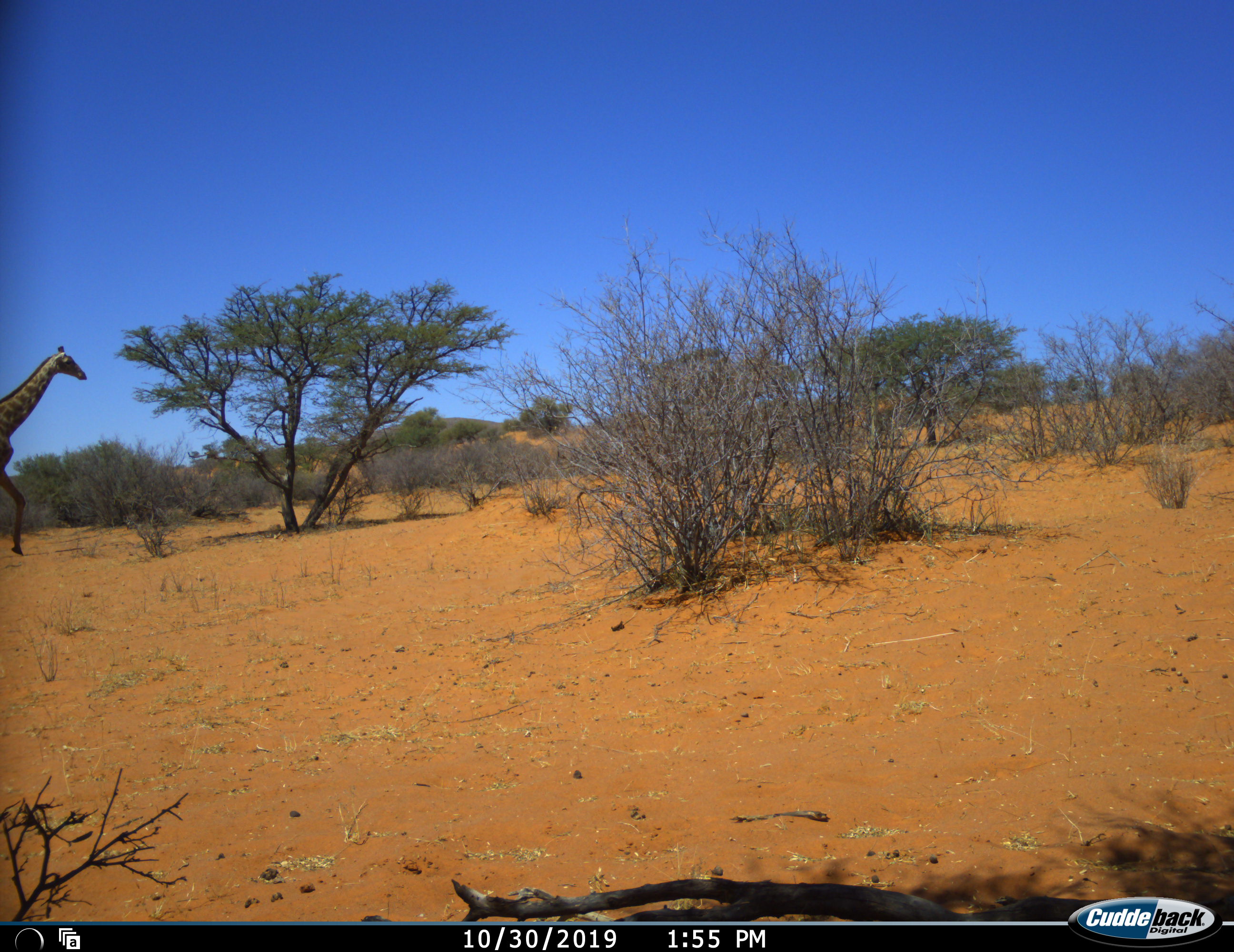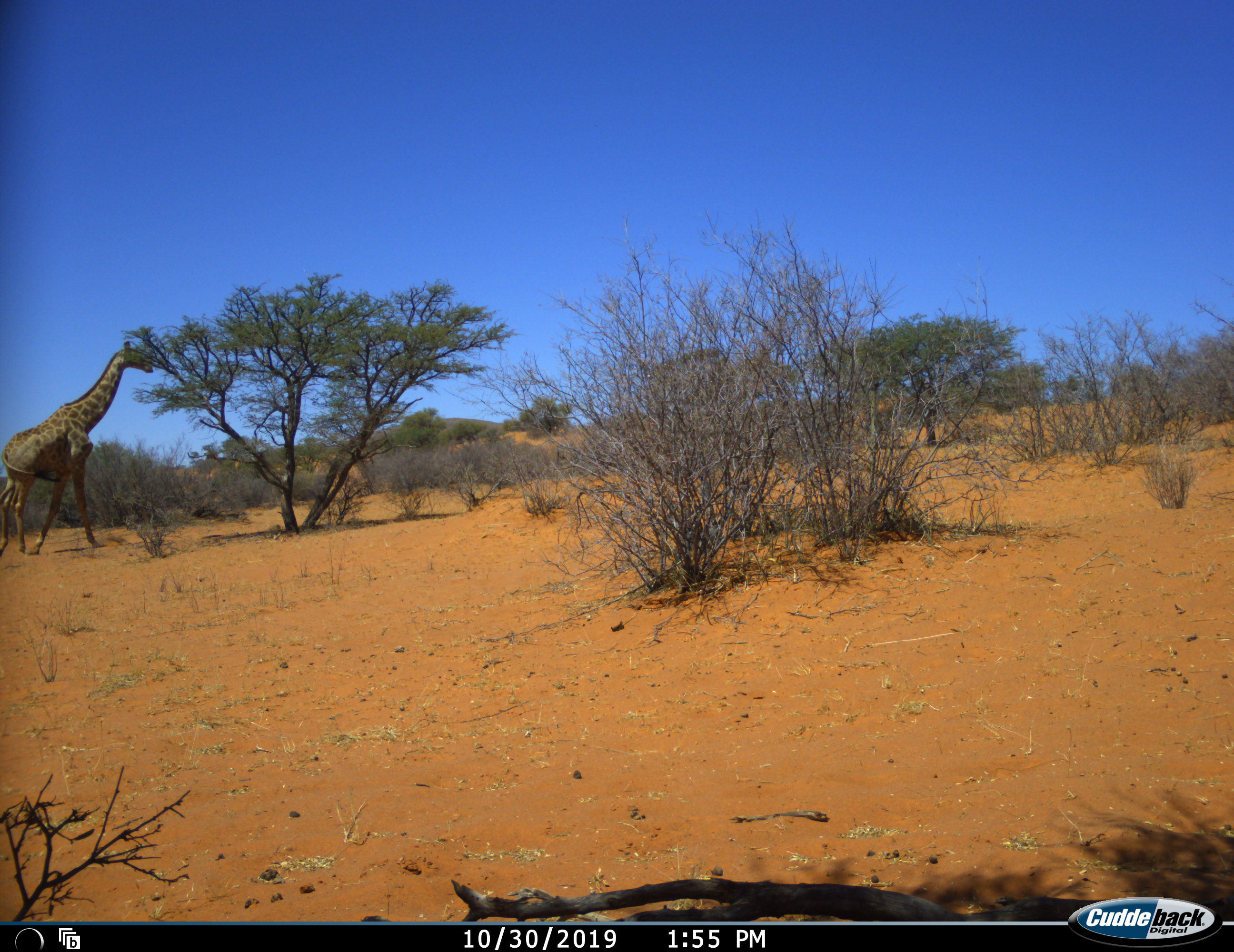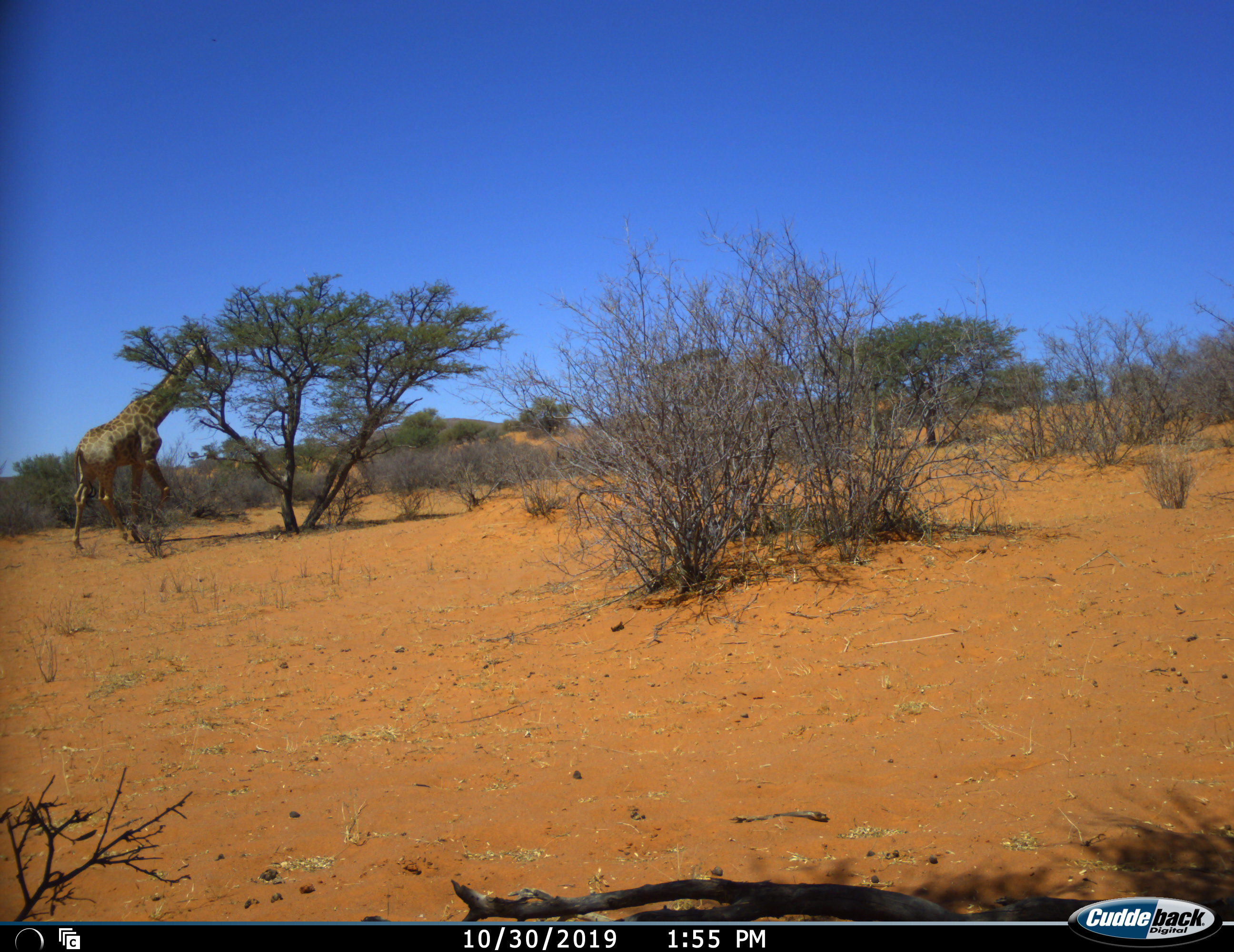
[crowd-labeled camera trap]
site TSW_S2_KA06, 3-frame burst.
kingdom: Animalia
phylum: Chordata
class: Mammalia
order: Artiodactyla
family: Giraffidae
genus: Giraffa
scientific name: Giraffa camelopardalis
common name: giraffe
Giraffe (Giraffa camelopardalis), count 1. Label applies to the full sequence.